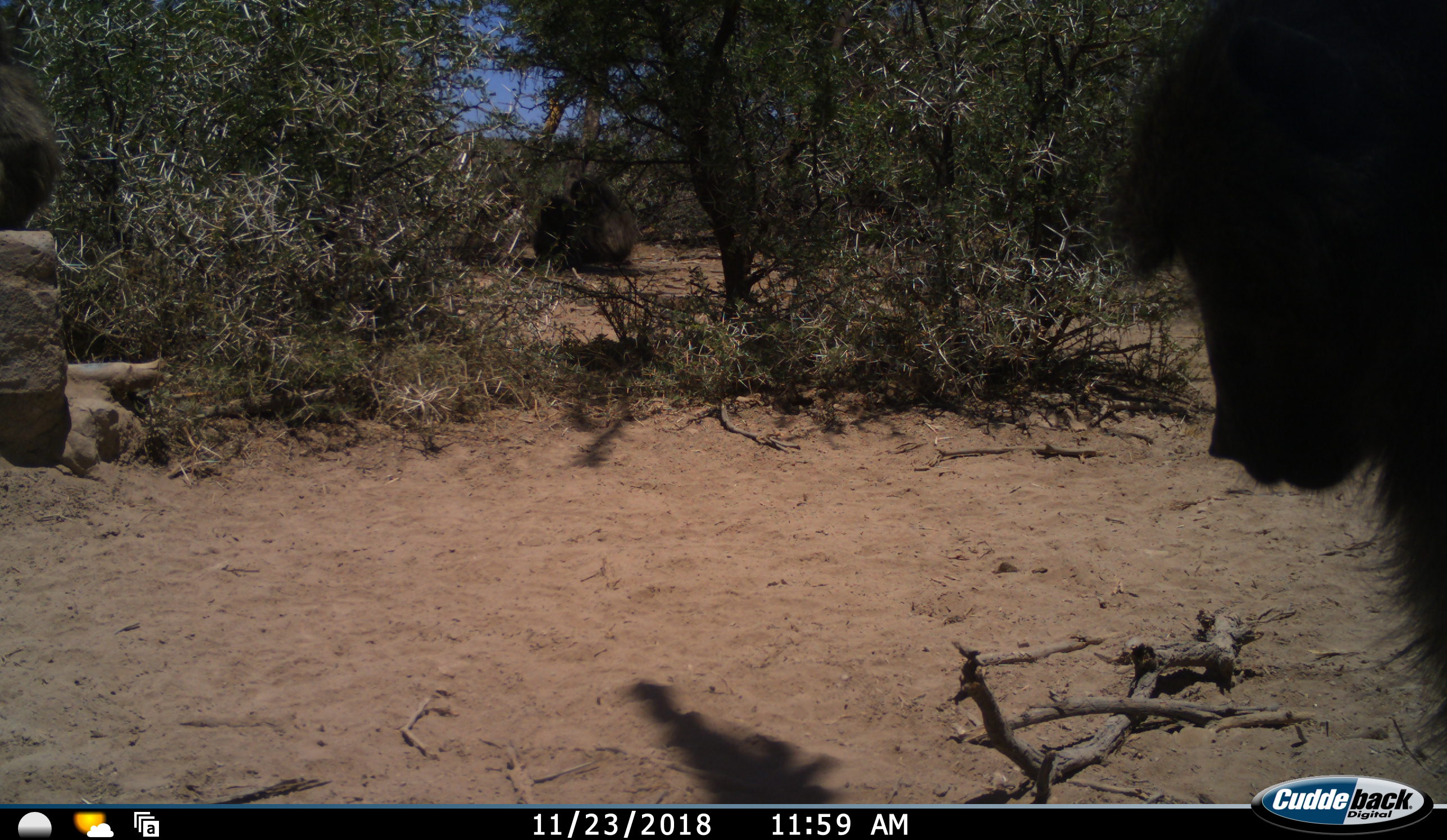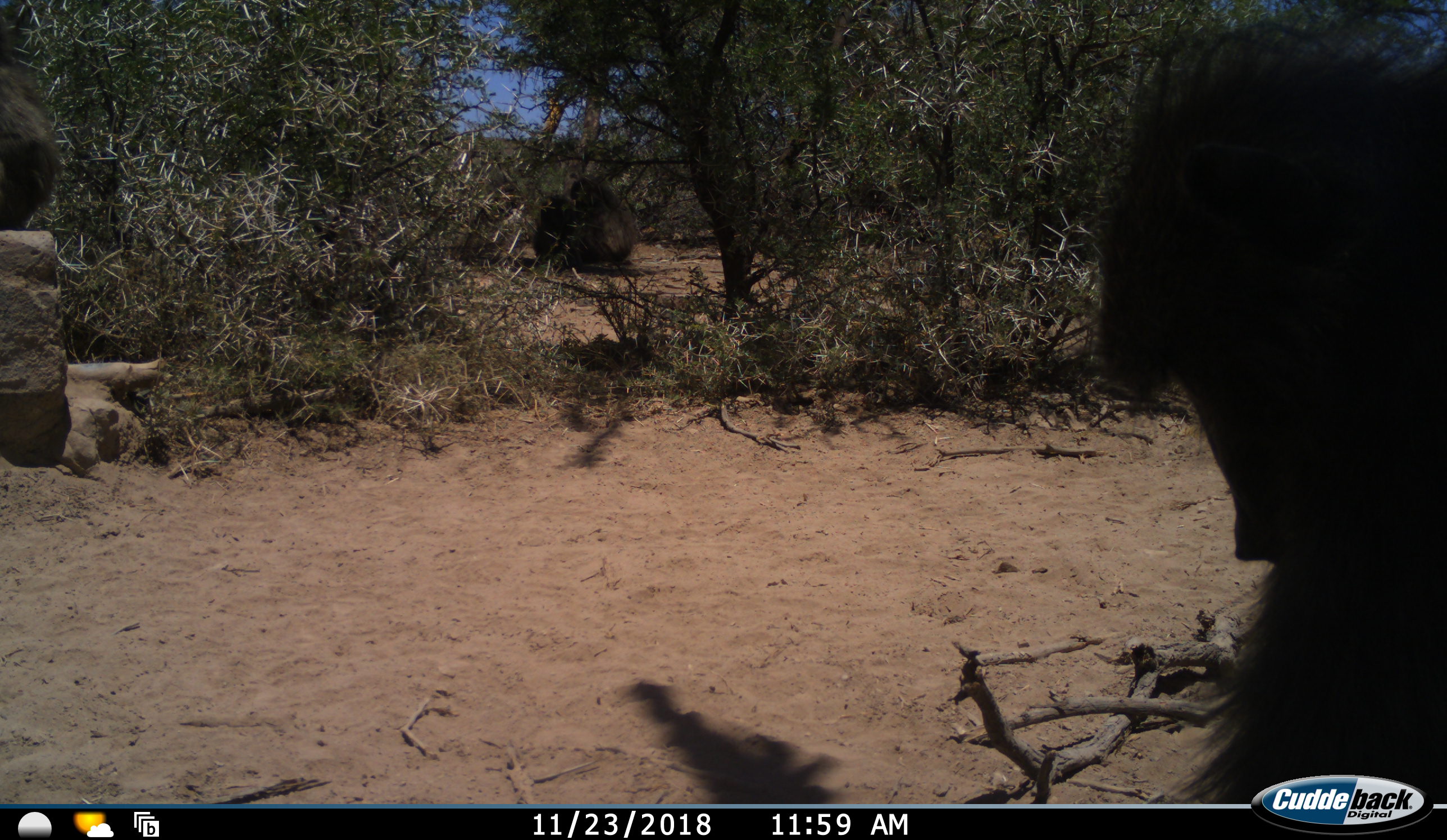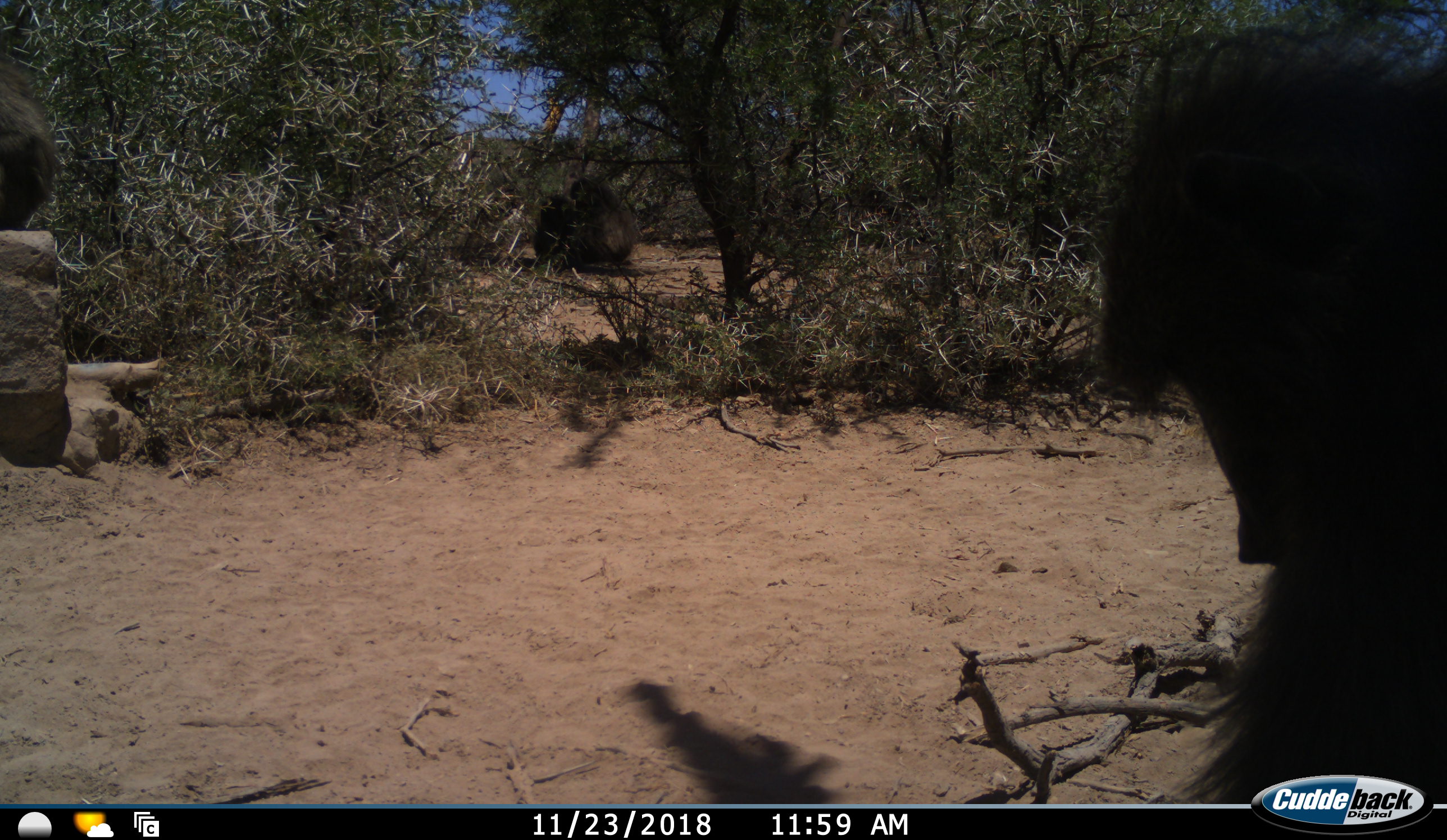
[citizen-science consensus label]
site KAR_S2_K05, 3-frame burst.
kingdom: Animalia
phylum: Chordata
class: Mammalia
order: Primates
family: Cercopithecidae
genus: Papio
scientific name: Papio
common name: baboon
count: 3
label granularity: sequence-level